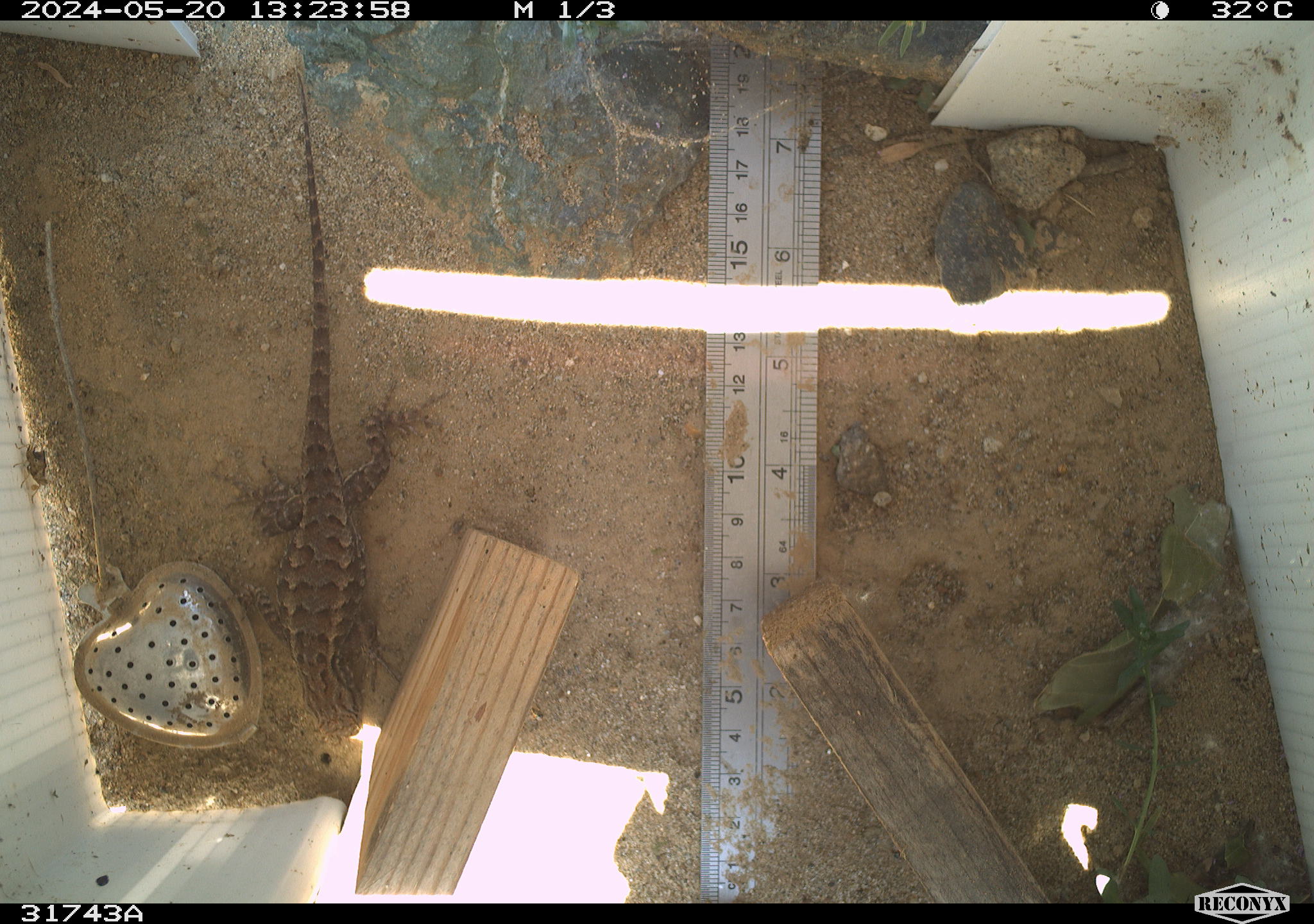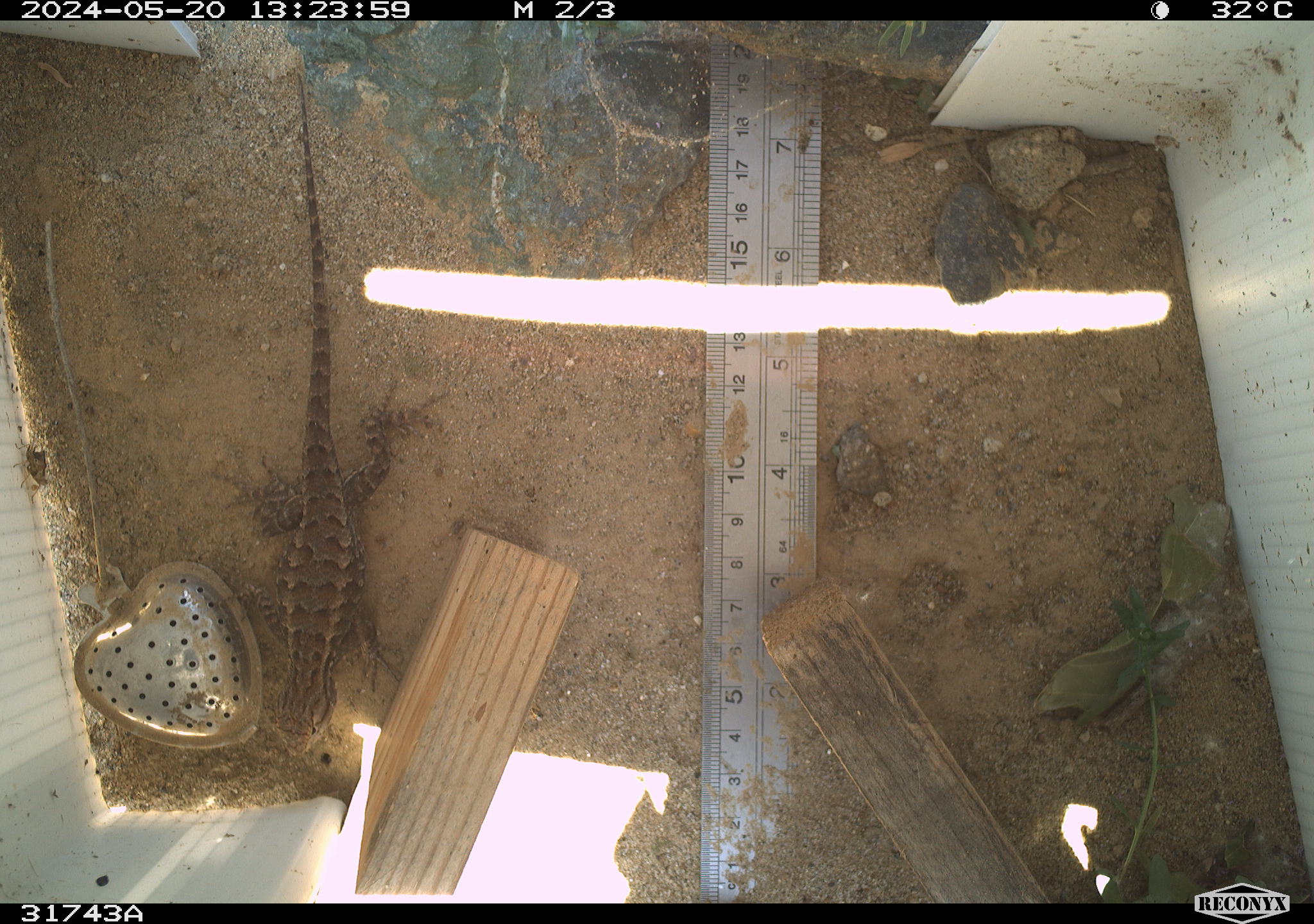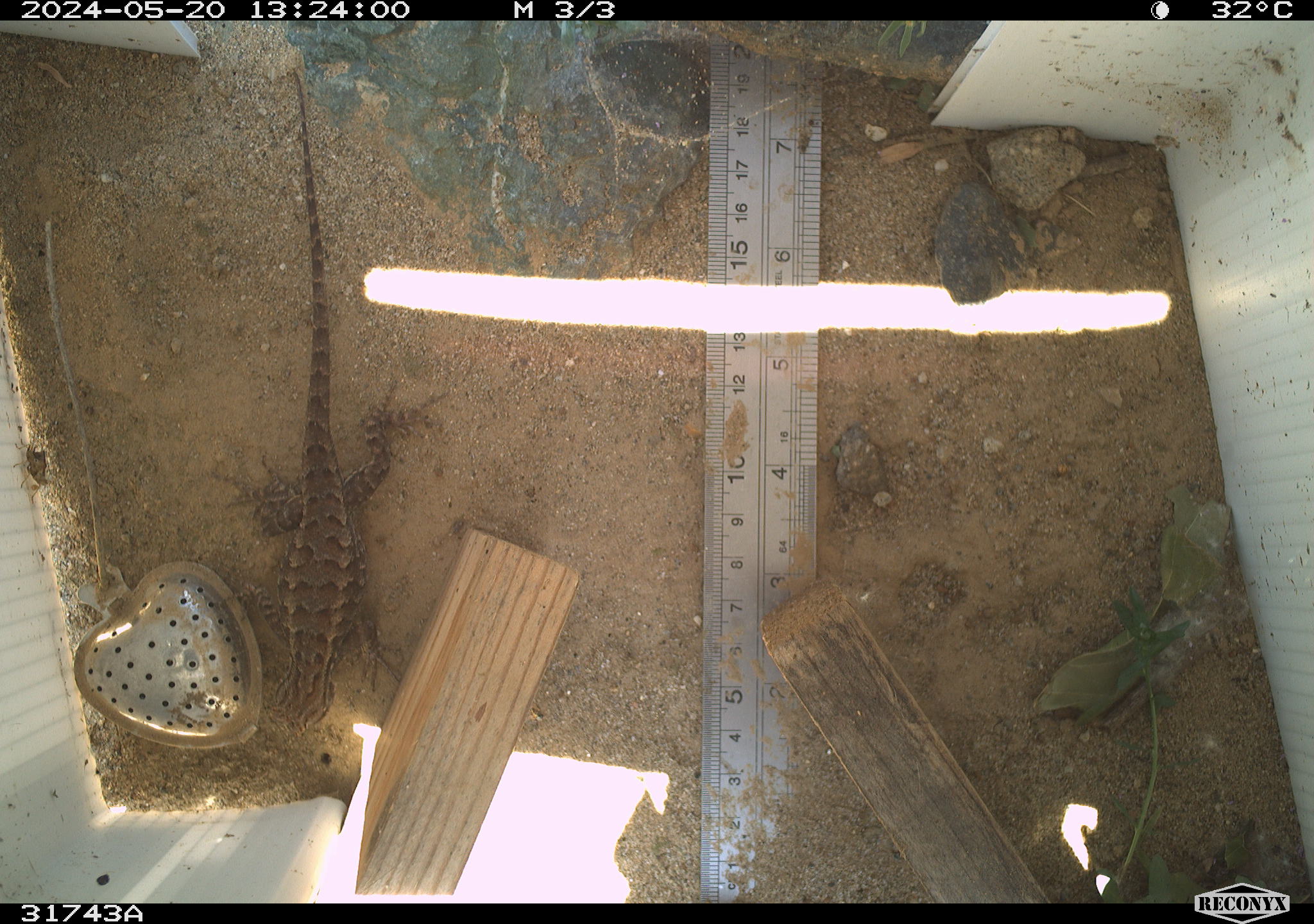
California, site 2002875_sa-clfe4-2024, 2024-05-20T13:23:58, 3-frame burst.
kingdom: Animalia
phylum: Chordata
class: Reptilia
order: Squamata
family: Phrynosomatidae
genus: Sceloporus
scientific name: Sceloporus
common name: spiny lizards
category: sceloporus species